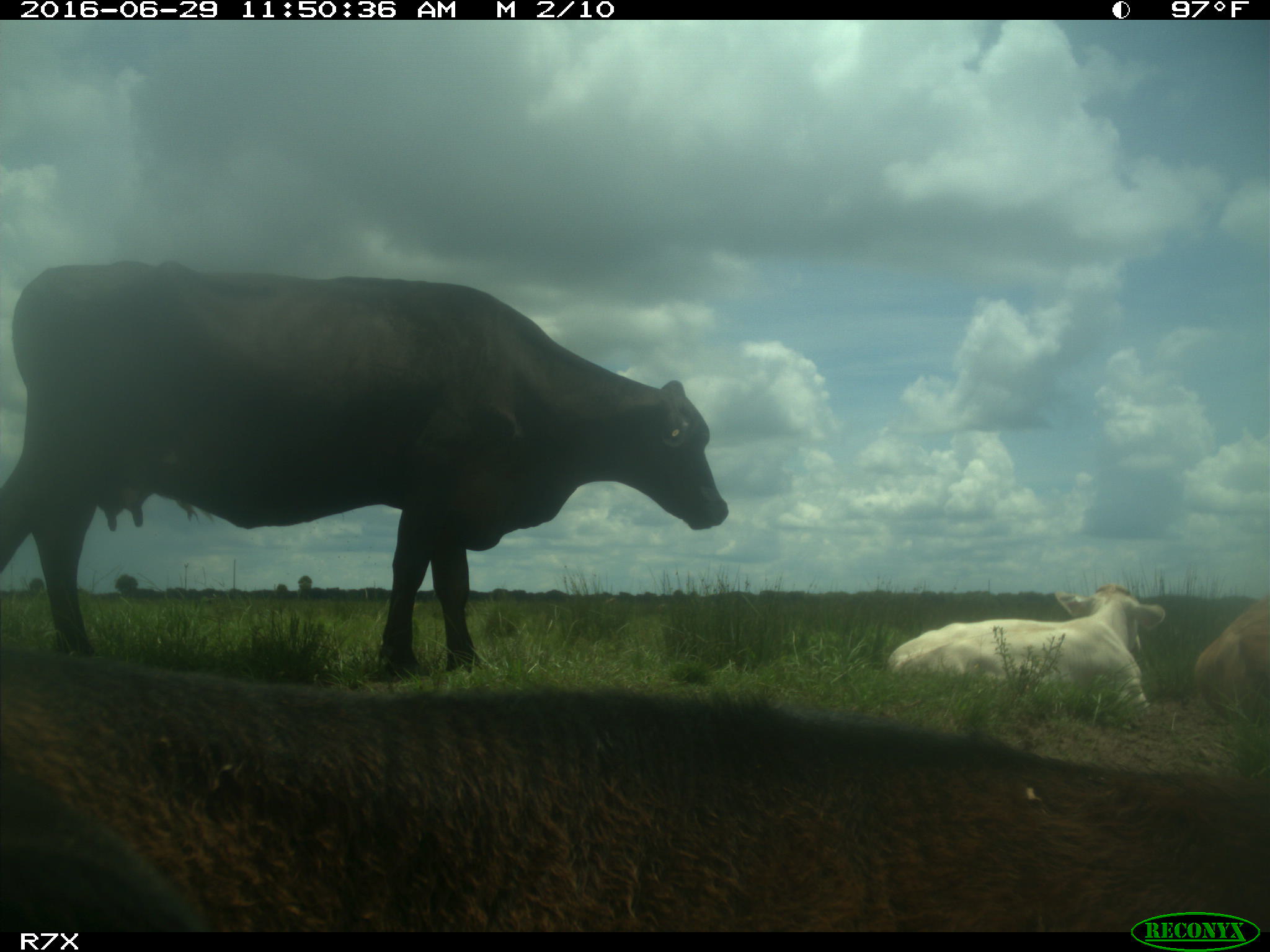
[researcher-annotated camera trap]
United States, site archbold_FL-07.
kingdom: Animalia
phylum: Chordata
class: Mammalia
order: Artiodactyla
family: Bovidae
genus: Bos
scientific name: Bos taurus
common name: domestic cow